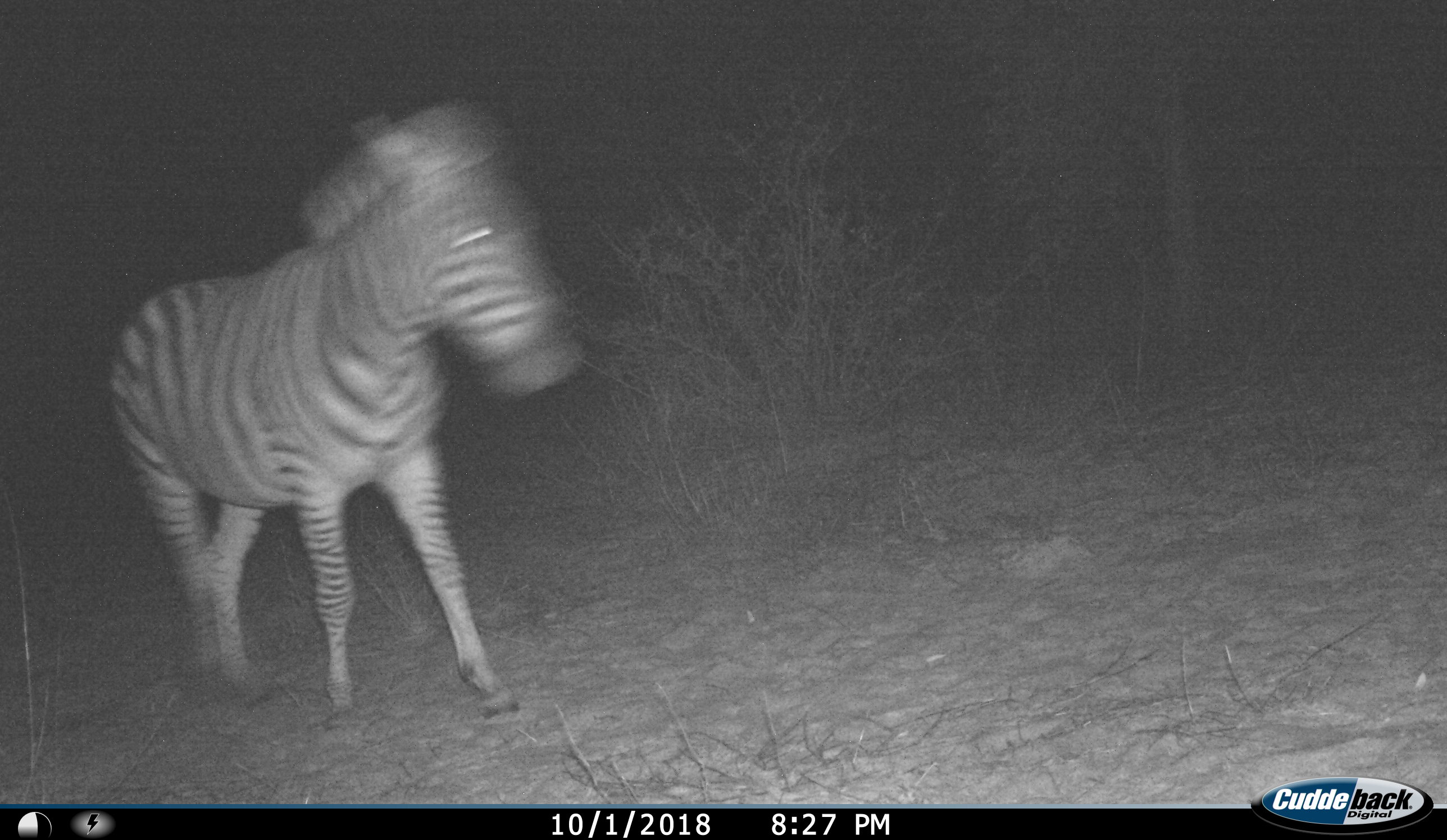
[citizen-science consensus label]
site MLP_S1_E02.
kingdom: Animalia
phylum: Chordata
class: Mammalia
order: Perissodactyla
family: Equidae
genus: Equus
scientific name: Equus quagga burchellii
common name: burchell's zebra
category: zebraburchells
Zebraburchells (burchell's zebra) (Equus quagga burchellii), count 1. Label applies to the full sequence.